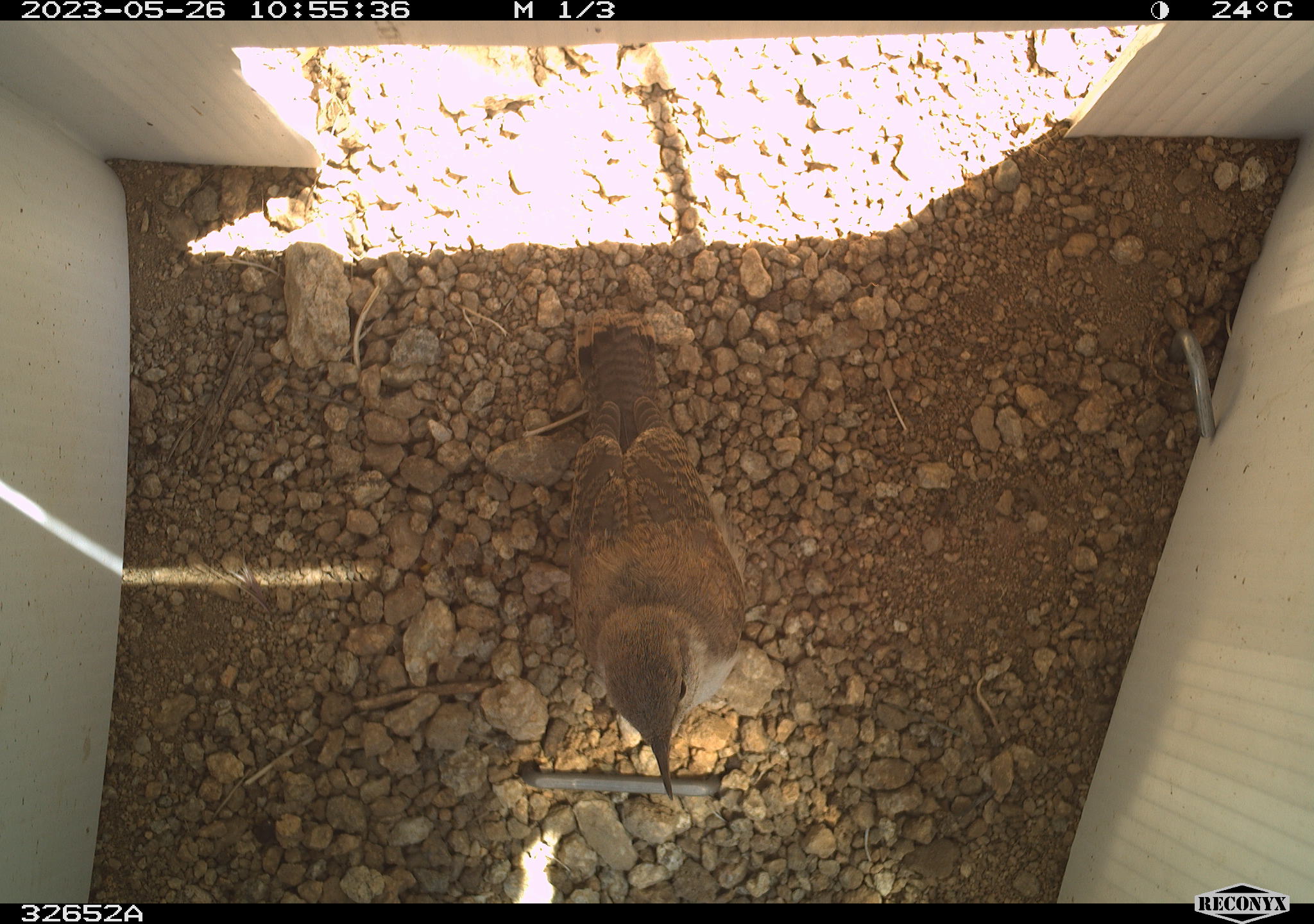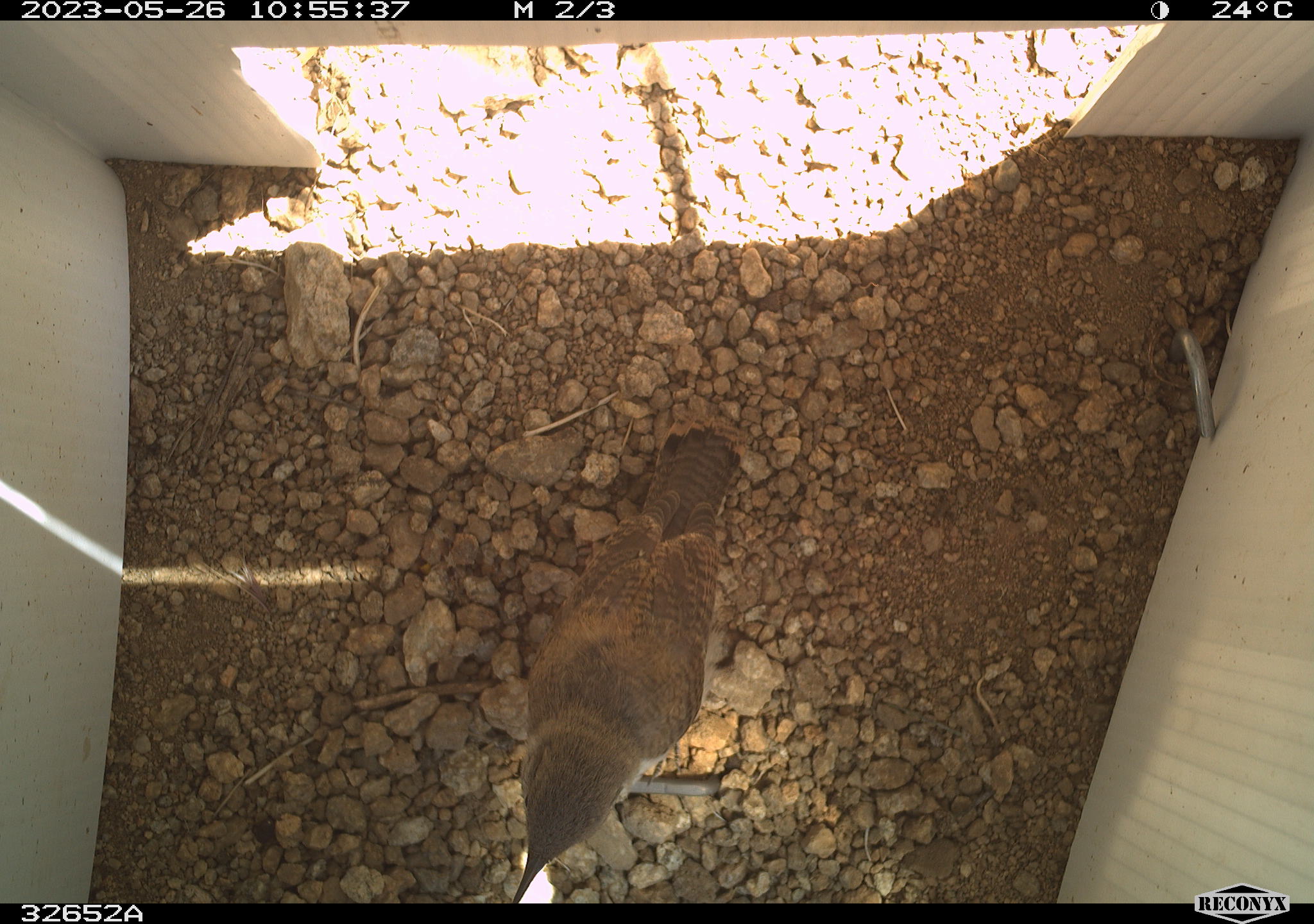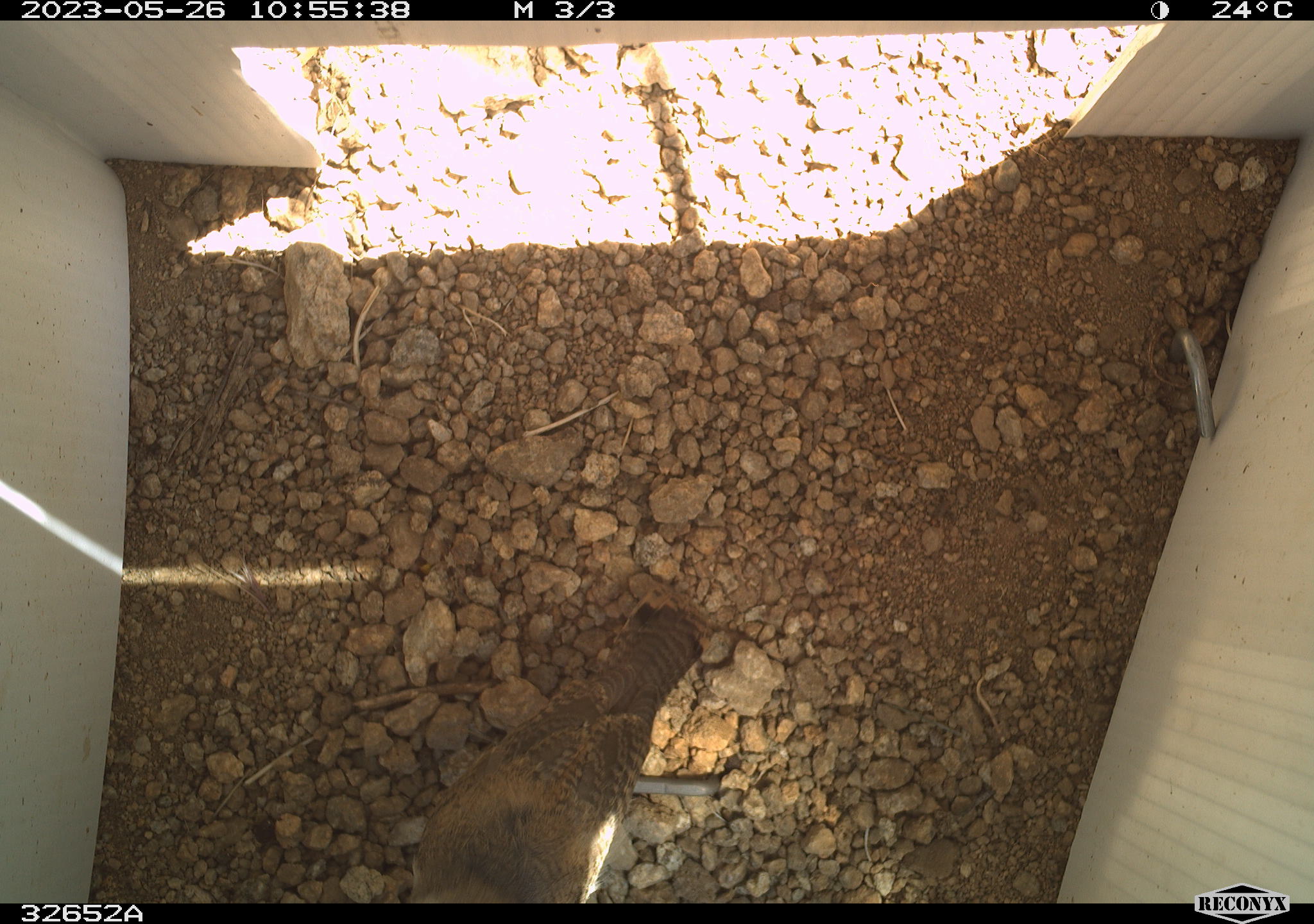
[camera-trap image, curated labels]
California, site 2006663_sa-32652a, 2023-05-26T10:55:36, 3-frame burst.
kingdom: Animalia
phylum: Chordata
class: Aves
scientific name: Aves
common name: bird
Bird (Aves).